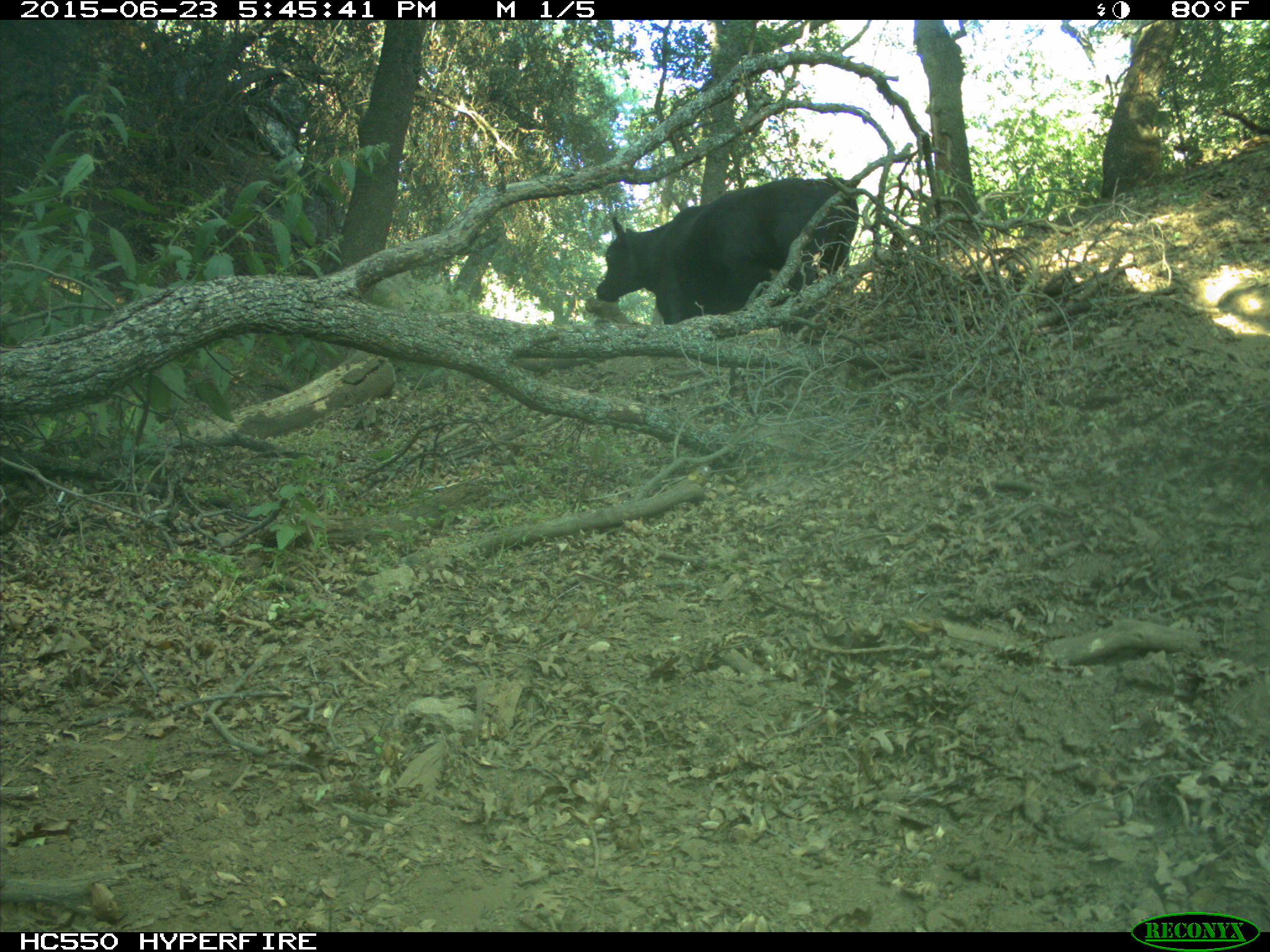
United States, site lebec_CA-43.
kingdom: Animalia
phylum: Chordata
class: Mammalia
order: Artiodactyla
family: Bovidae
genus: Bos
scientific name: Bos taurus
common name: domestic cow